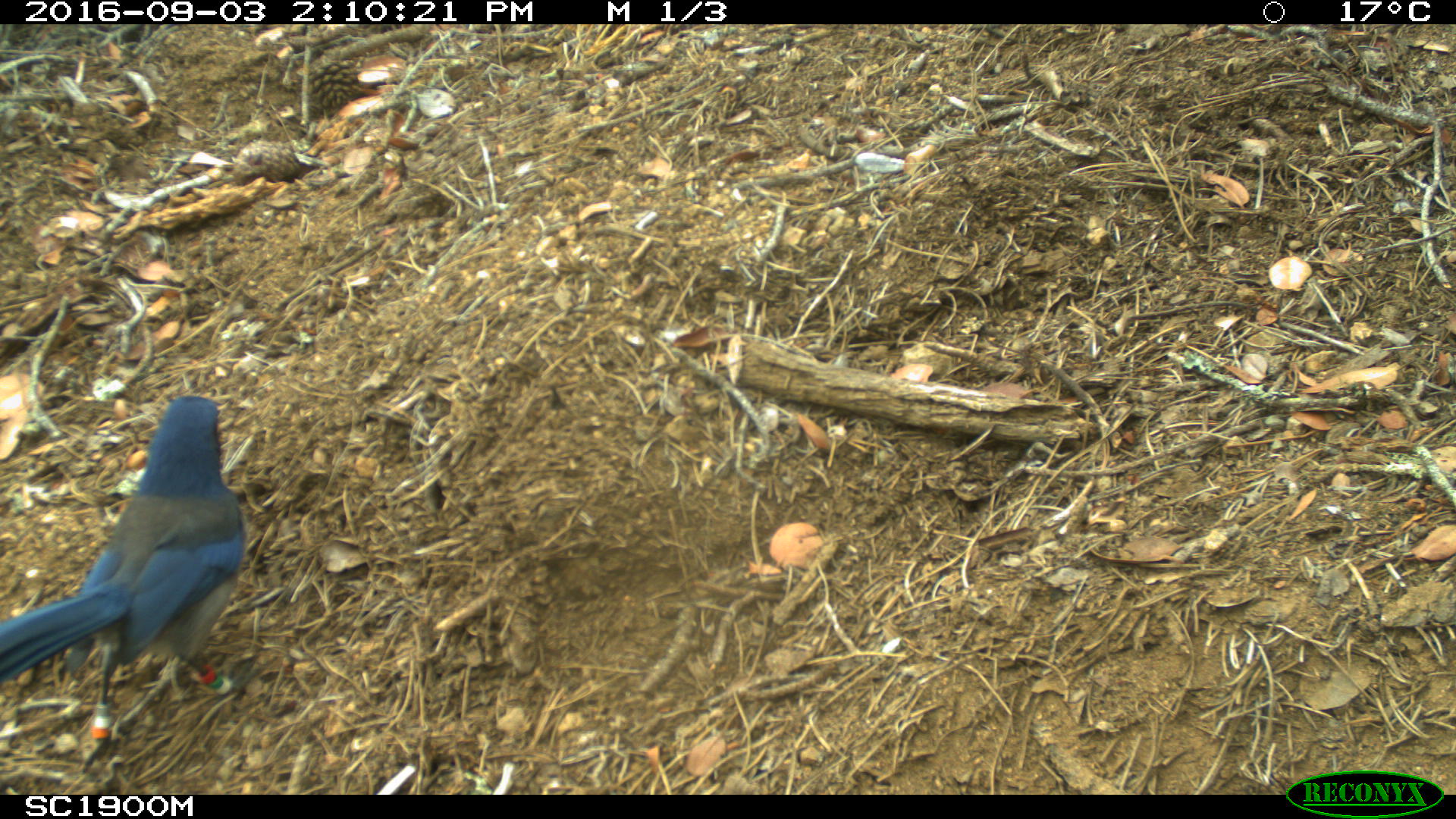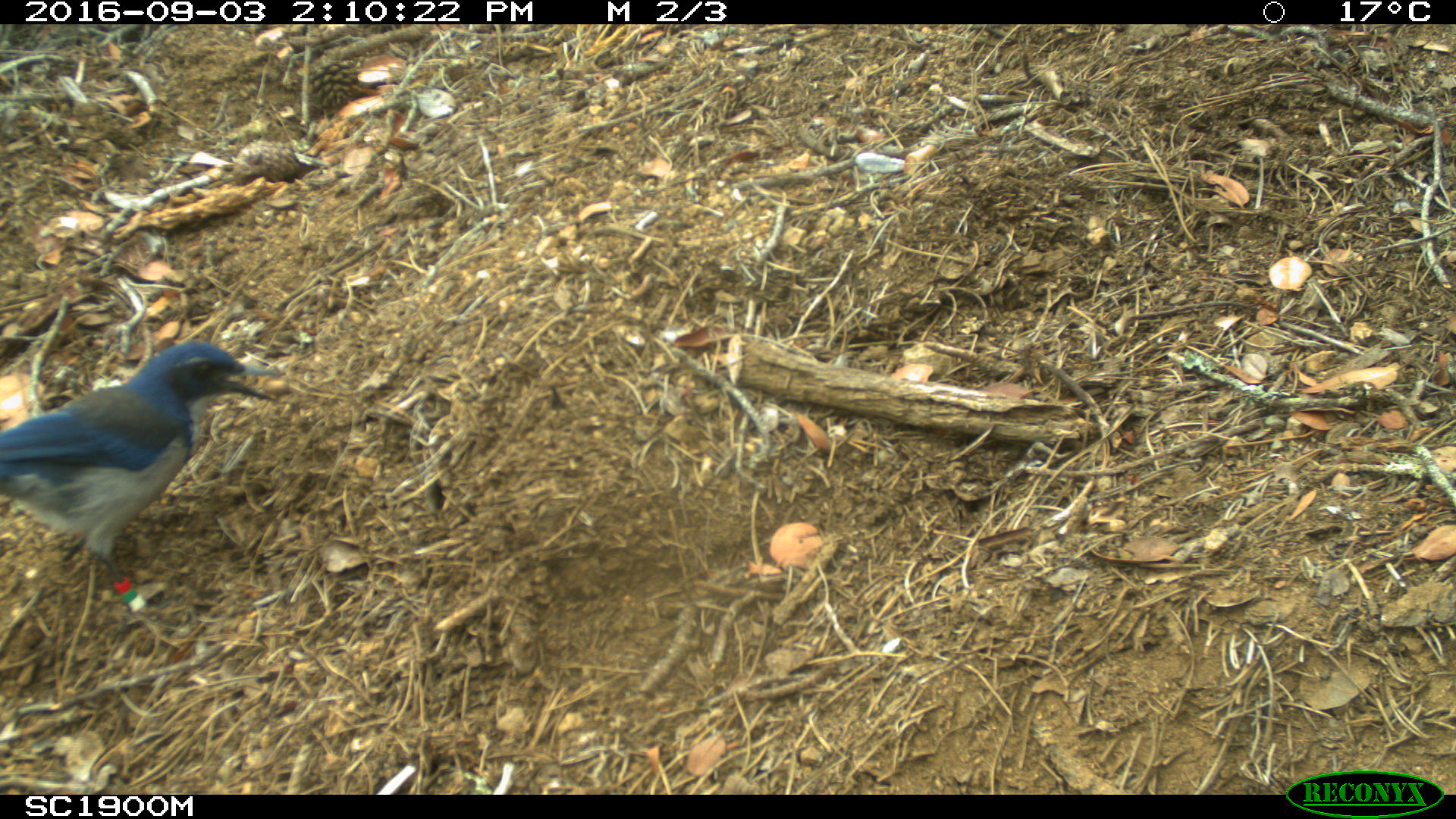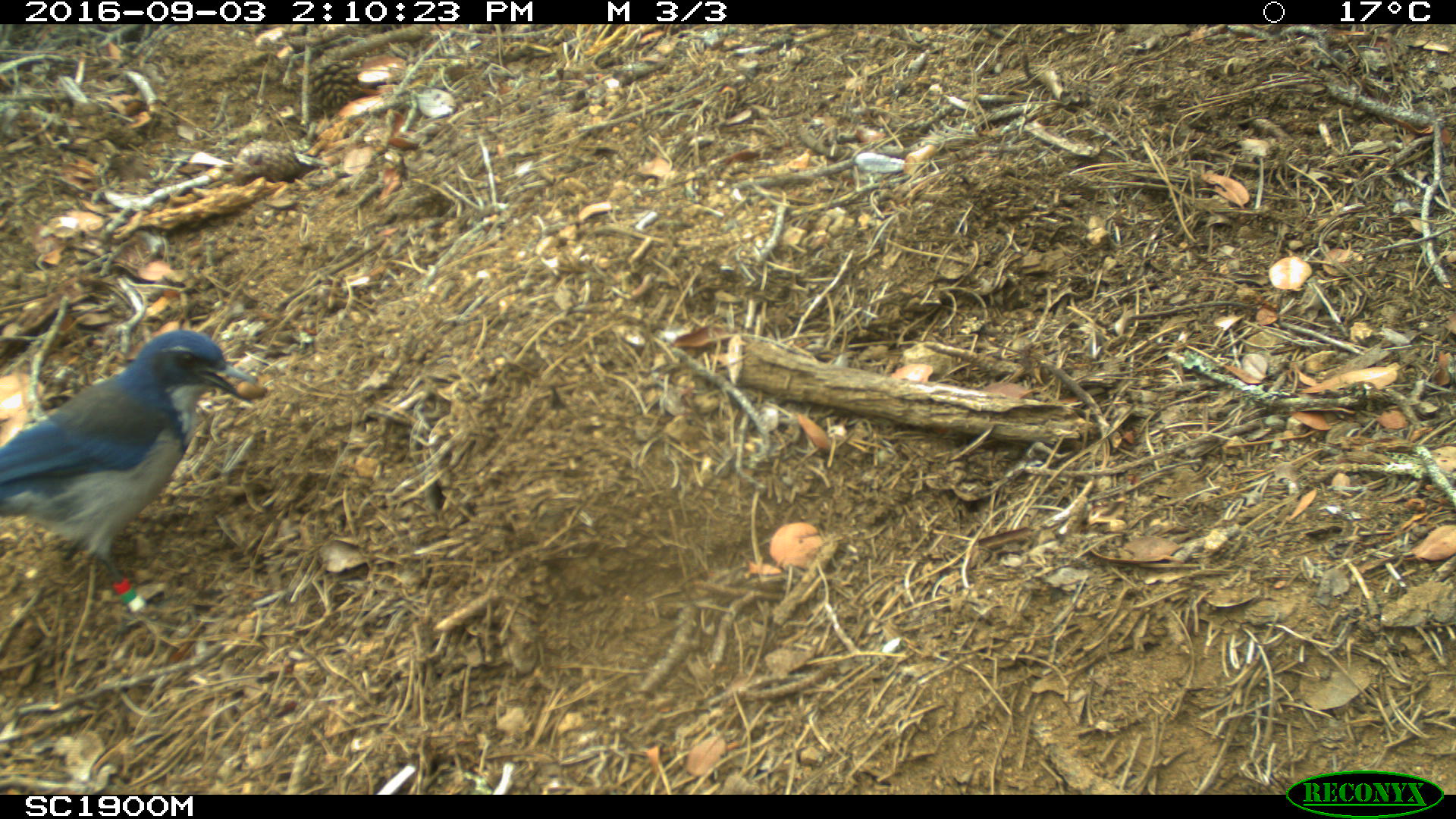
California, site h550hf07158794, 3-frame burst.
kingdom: Animalia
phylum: Chordata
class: Aves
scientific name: Aves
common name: bird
Bird (Aves).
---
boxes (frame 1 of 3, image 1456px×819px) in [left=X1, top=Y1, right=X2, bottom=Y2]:
bird: [left=0, top=390, right=277, bottom=793]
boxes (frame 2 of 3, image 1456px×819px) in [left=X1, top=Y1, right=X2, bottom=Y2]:
bird: [left=0, top=335, right=290, bottom=648]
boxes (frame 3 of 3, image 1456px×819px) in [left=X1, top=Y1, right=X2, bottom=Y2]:
bird: [left=0, top=329, right=258, bottom=640]